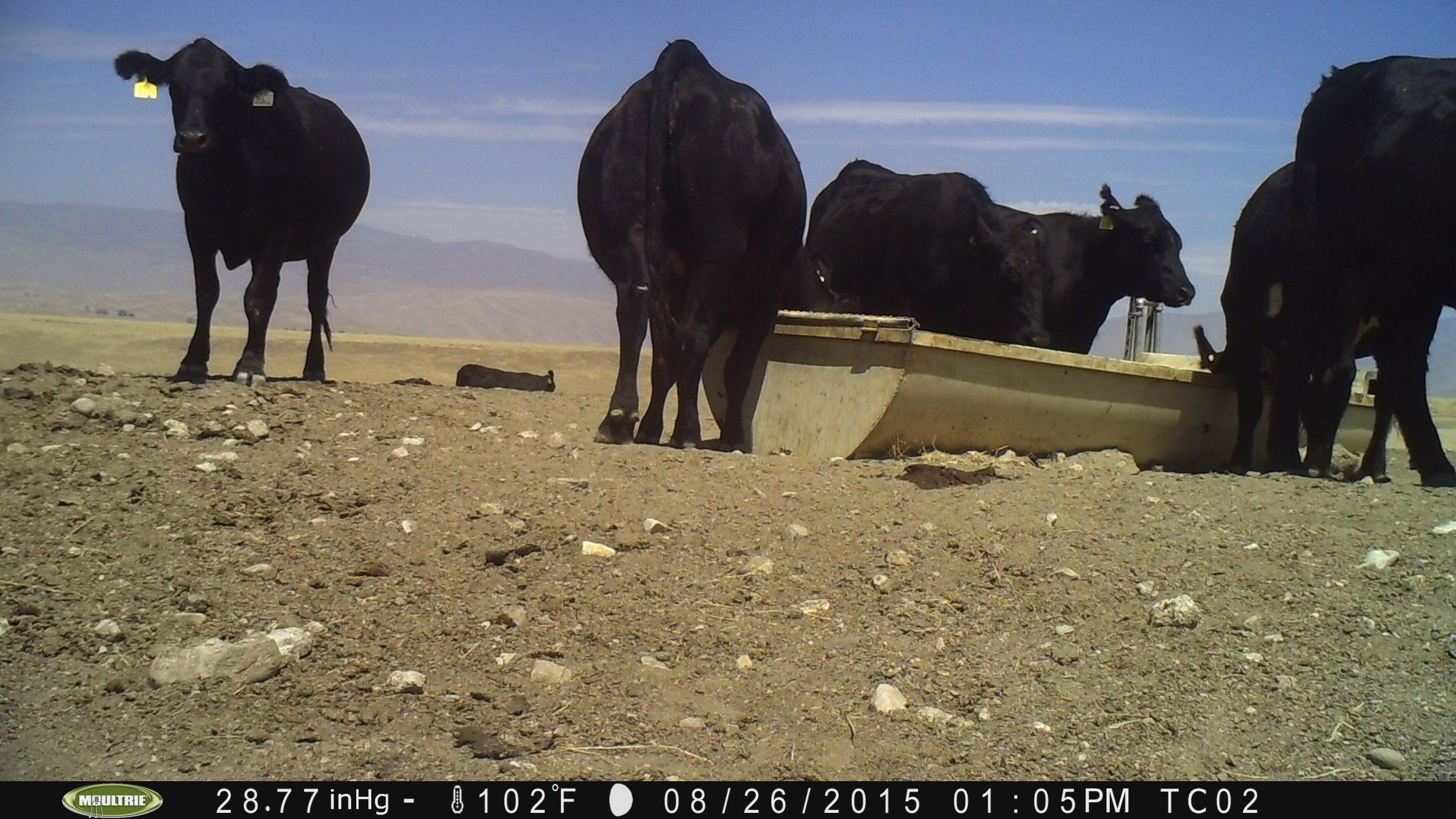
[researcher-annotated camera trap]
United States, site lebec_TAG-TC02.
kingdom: Animalia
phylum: Chordata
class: Mammalia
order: Artiodactyla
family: Bovidae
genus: Bos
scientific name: Bos taurus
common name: domestic cow